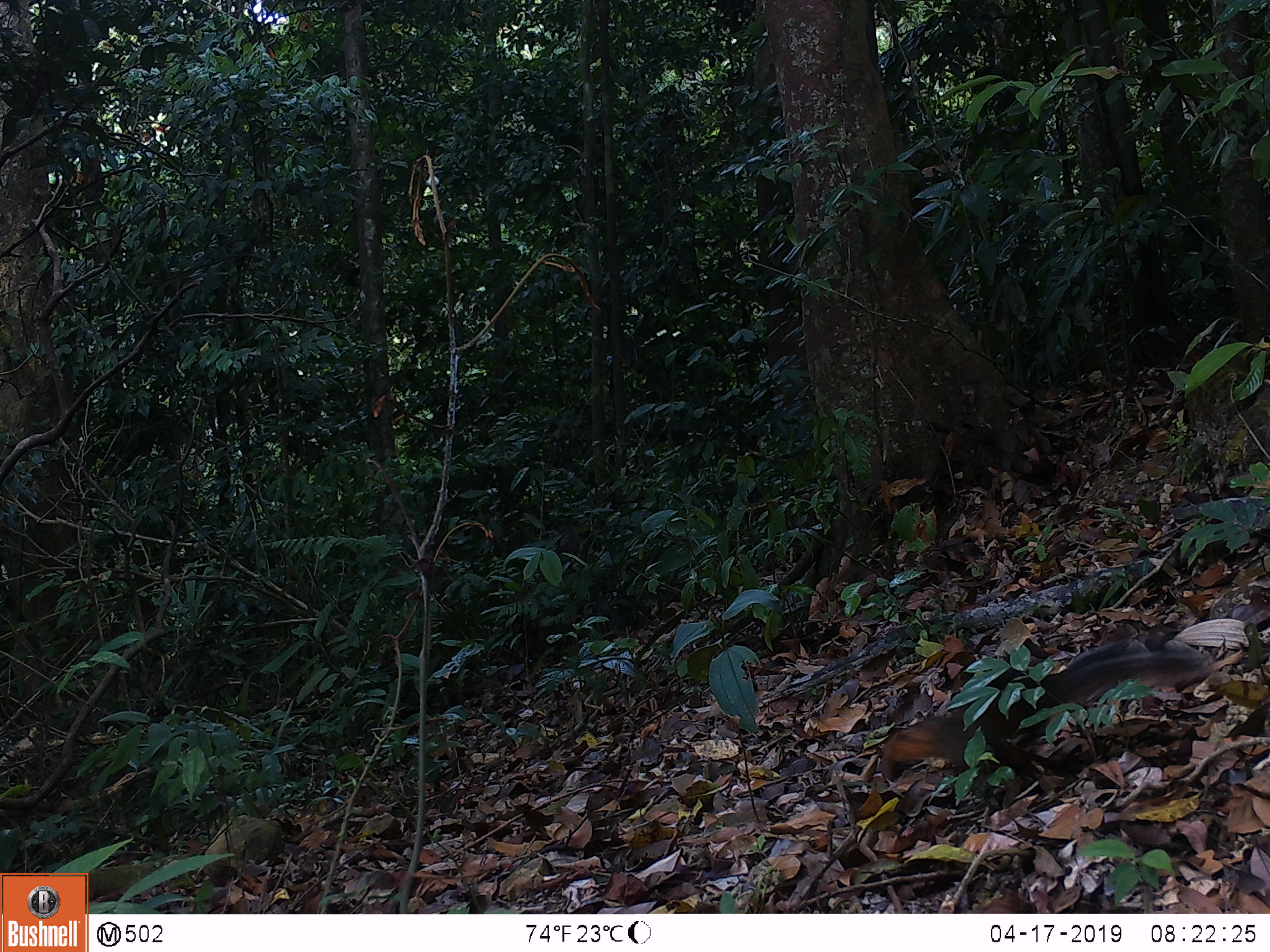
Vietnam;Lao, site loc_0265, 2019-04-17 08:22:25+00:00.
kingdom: Animalia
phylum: Chordata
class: Mammalia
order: Rodentia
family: Sciuridae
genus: Dremomys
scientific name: Dremomys rufigenis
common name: red-cheeked squirrel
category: red cheeked squirrel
Red cheeked squirrel (red-cheeked squirrel) (Dremomys rufigenis). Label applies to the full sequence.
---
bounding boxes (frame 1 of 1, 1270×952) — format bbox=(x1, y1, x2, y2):
red cheeked squirrel: bbox=(878, 638, 1216, 765)